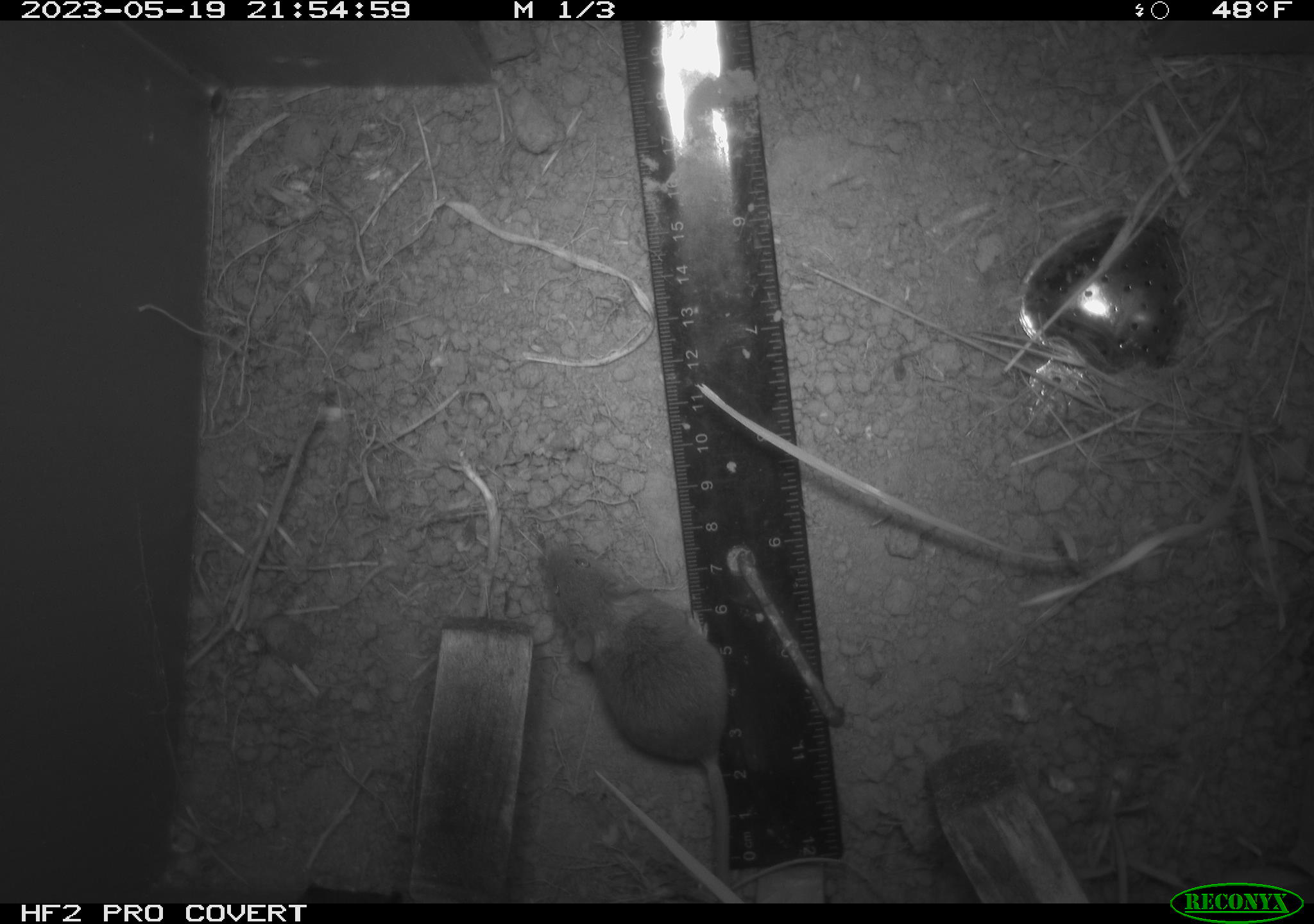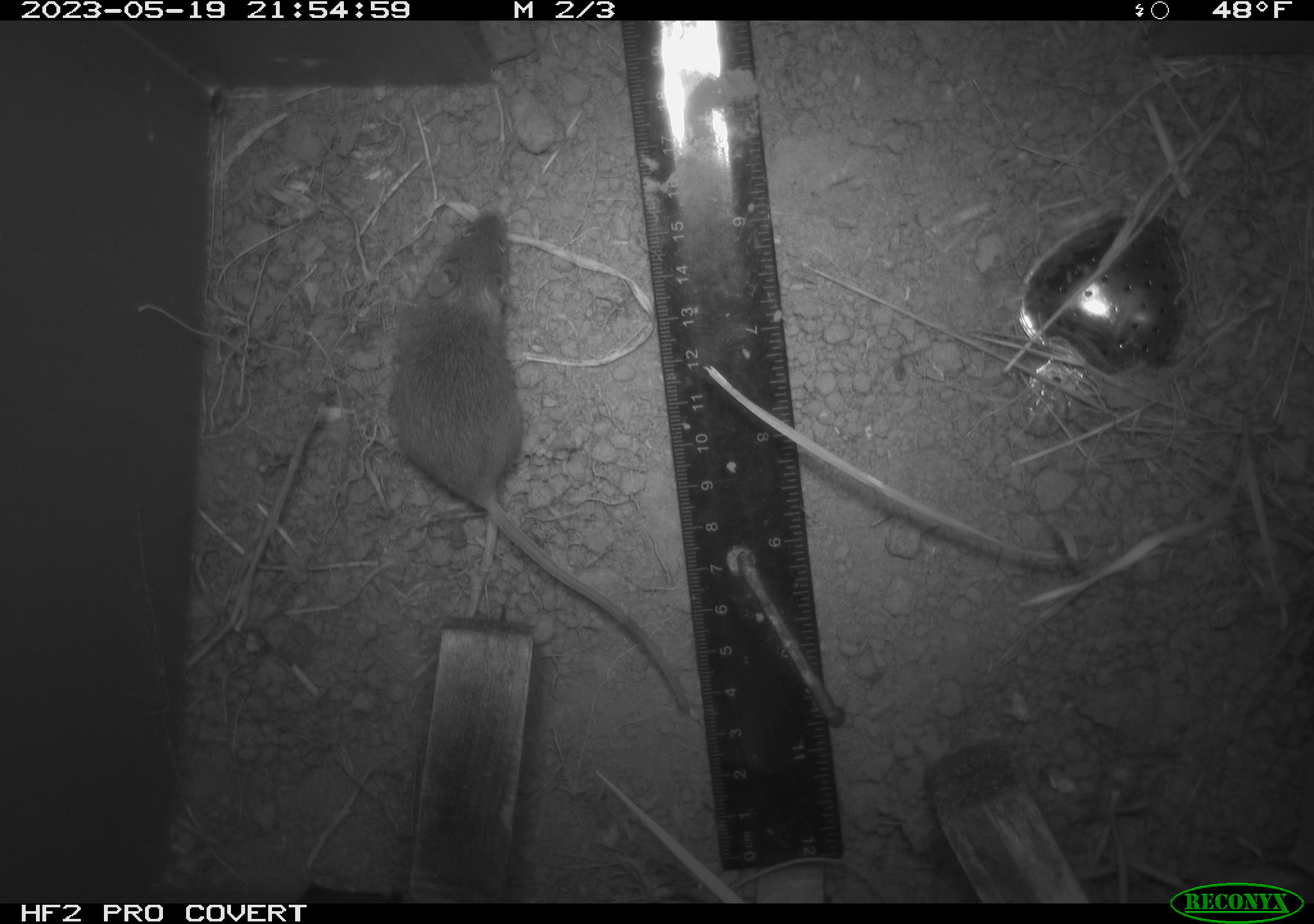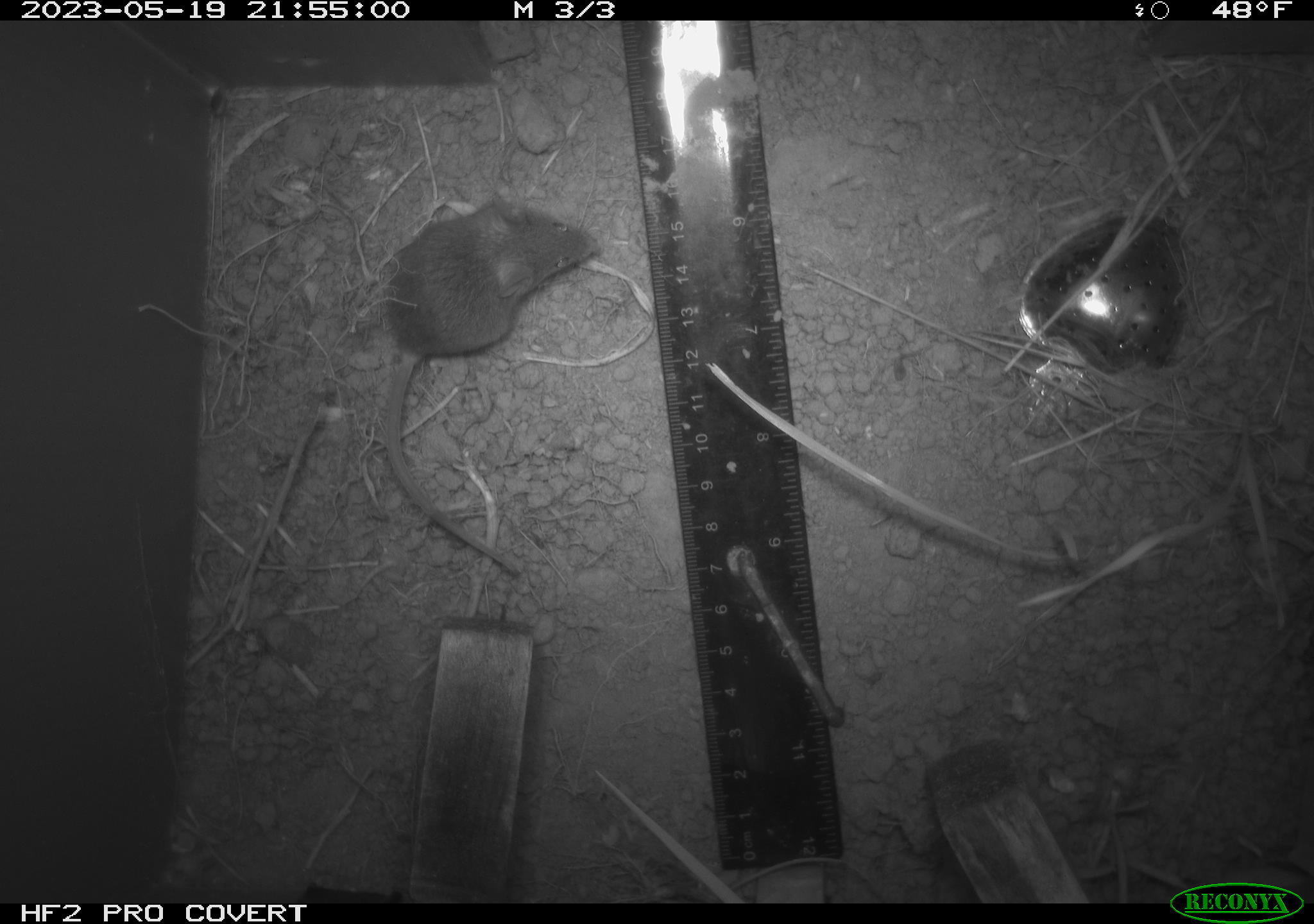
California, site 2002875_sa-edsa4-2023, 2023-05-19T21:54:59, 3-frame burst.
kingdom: Animalia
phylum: Chordata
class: Mammalia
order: Rodentia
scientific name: Rodentia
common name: mouse species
Mouse species (Rodentia).